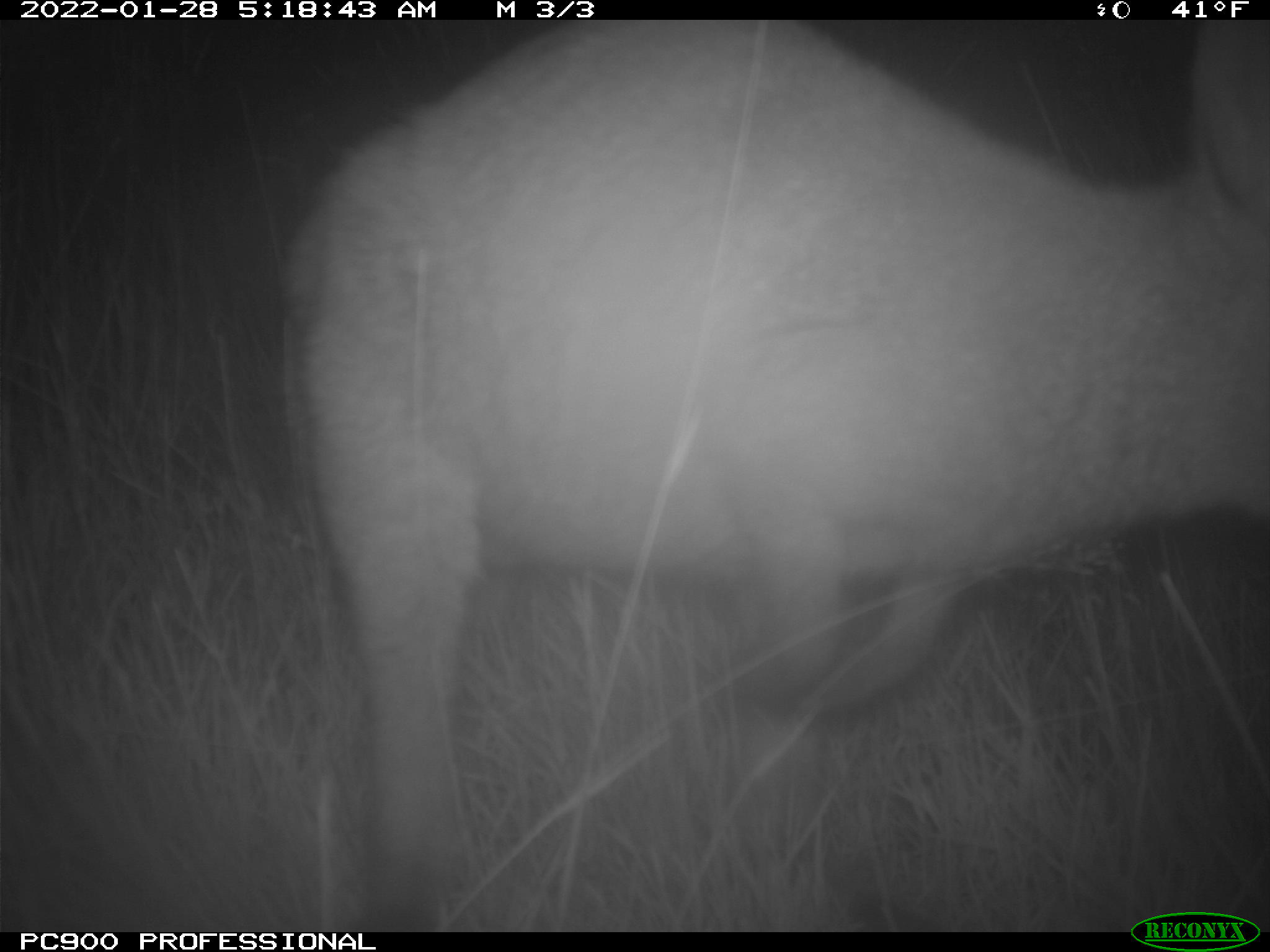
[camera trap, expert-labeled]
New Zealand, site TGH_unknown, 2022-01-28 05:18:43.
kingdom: Animalia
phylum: Chordata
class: Mammalia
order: Diprotodontia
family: Macropodidae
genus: Notamacropus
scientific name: Notamacropus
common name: wallaby